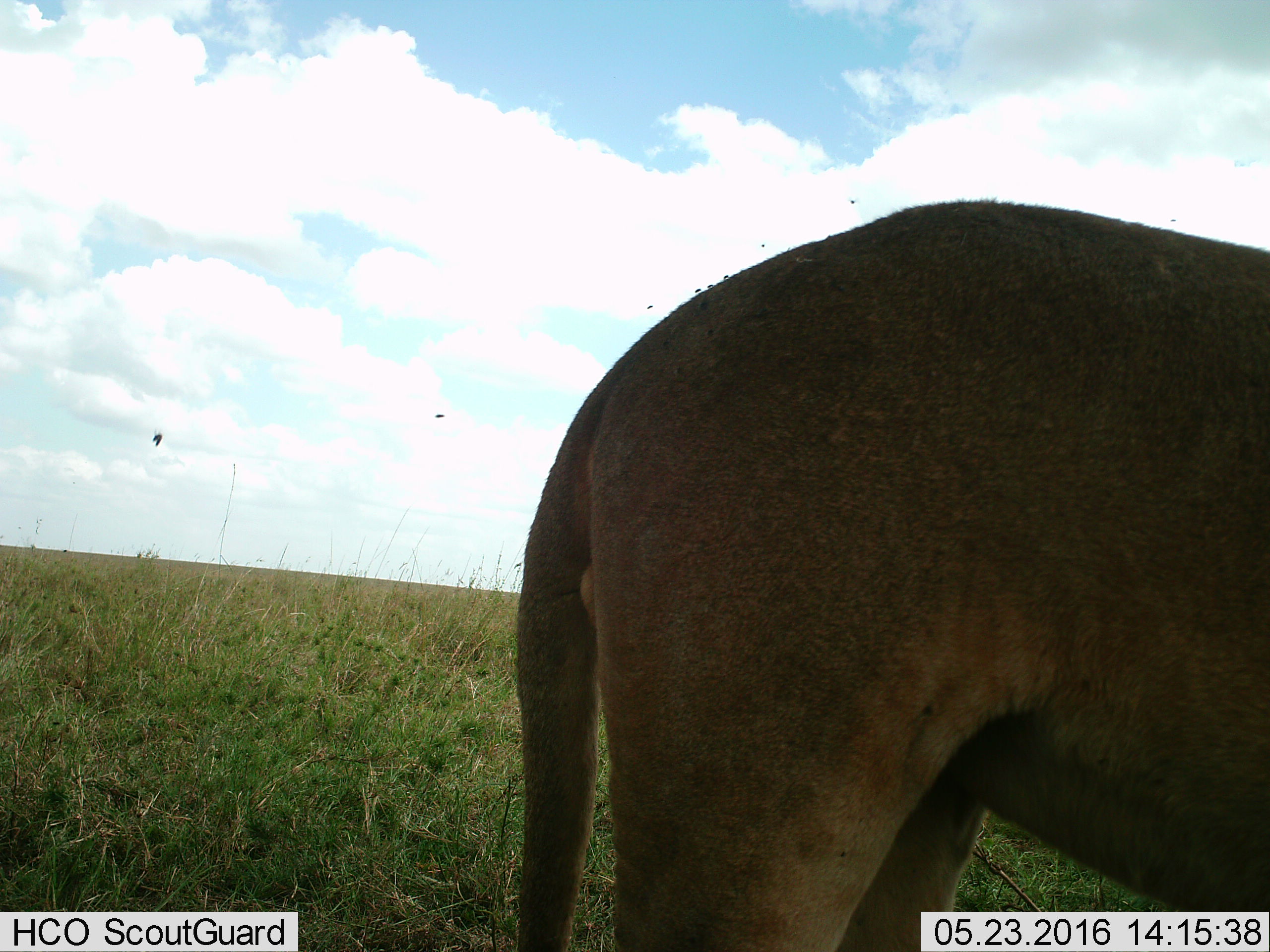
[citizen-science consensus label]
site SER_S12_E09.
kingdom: Animalia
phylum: Chordata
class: Mammalia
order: Carnivora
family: Felidae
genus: Panthera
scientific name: Panthera leo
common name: lion male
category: lionmale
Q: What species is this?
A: Lionmale (lion male) (Panthera leo).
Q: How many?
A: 1.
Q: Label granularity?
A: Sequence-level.